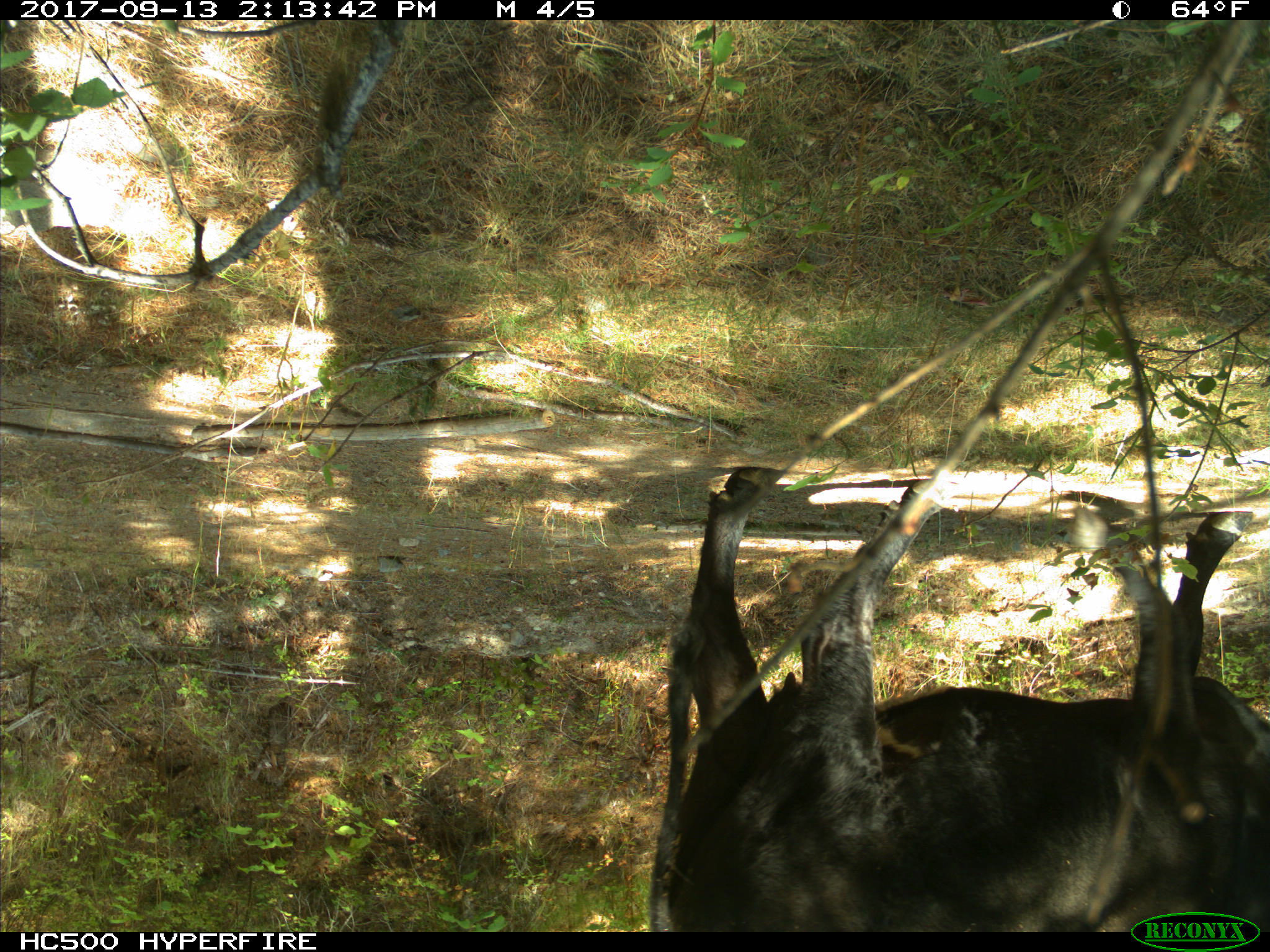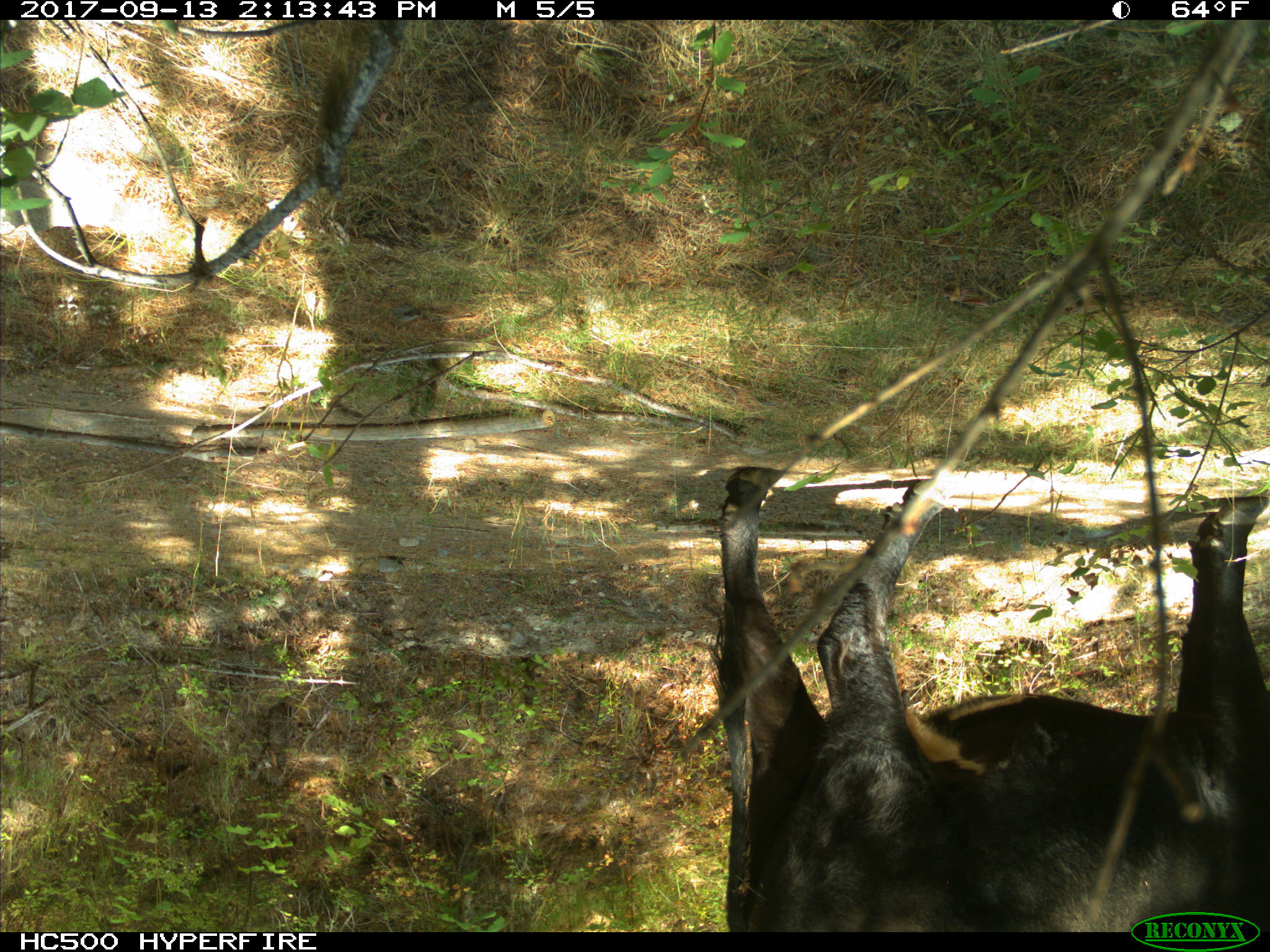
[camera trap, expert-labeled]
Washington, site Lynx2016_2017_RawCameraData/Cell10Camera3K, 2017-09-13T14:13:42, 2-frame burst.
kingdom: Animalia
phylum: Chordata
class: Mammalia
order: Artiodactyla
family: Bovidae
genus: Bos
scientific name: Bos taurus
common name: domestic cattle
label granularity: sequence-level